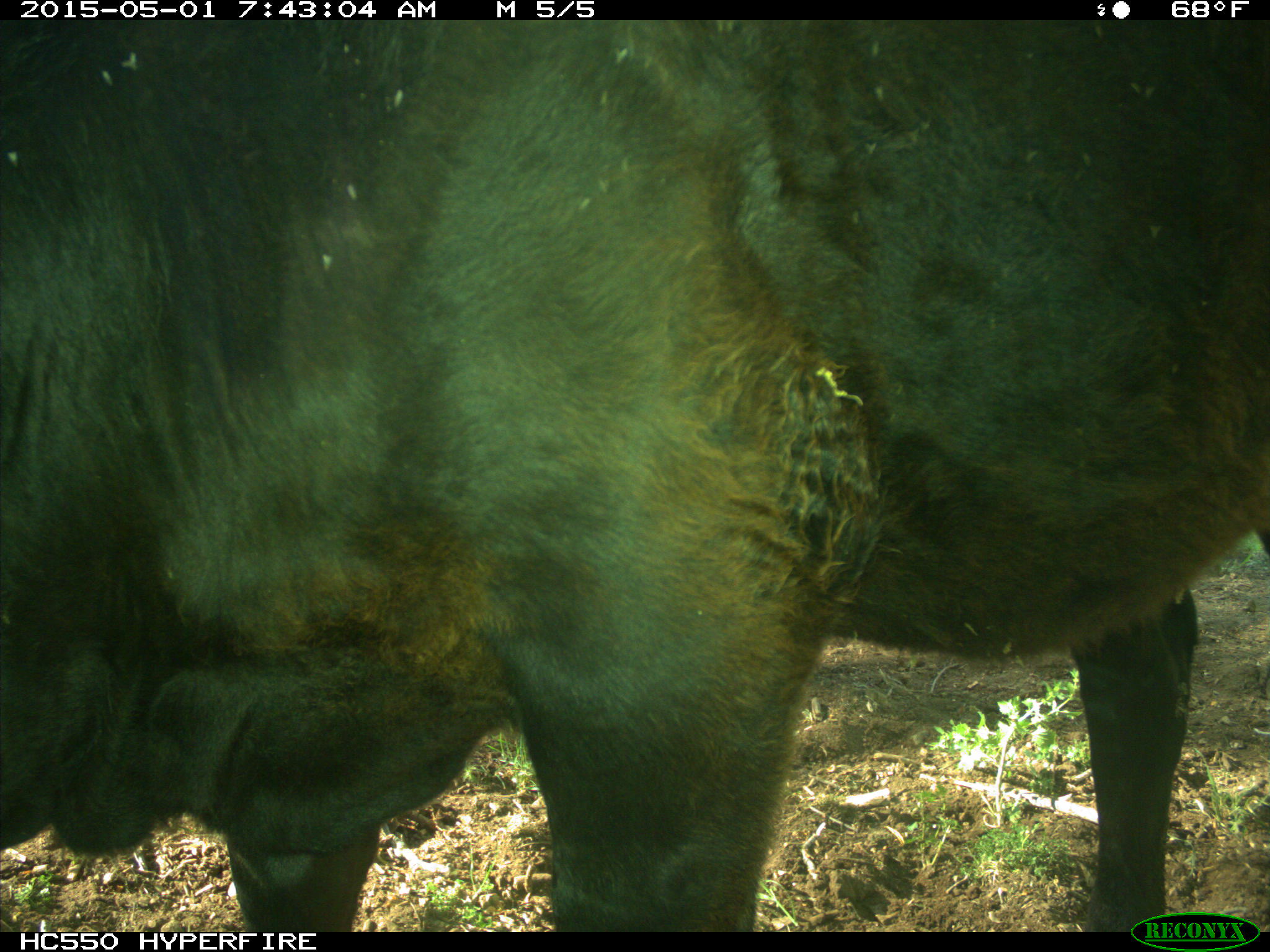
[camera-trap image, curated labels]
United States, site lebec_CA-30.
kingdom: Animalia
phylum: Chordata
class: Mammalia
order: Artiodactyla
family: Bovidae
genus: Bos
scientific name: Bos taurus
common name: domestic cow